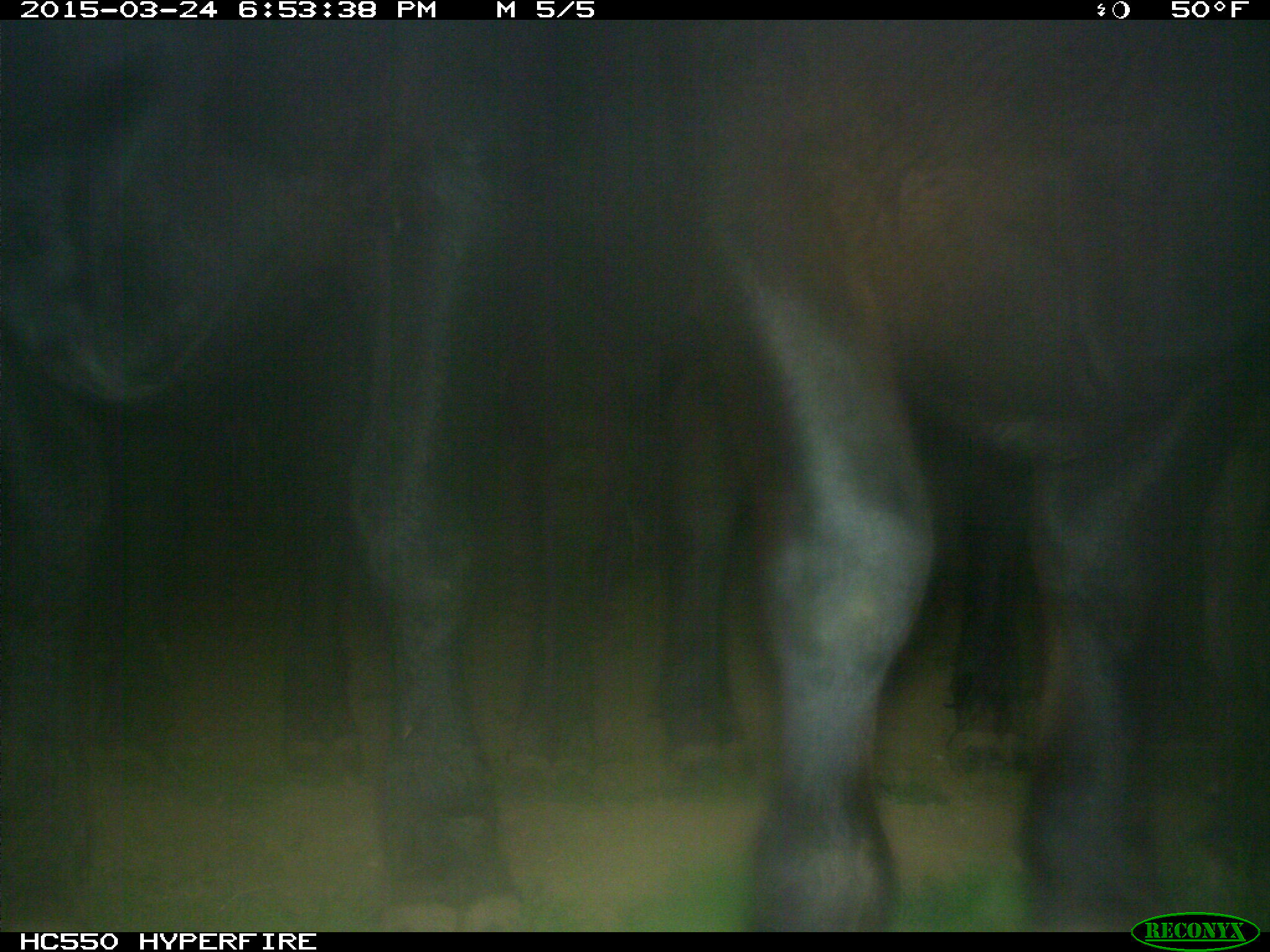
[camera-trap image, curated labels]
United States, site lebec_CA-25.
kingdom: Animalia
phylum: Chordata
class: Mammalia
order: Artiodactyla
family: Bovidae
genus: Bos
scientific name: Bos taurus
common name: domestic cow